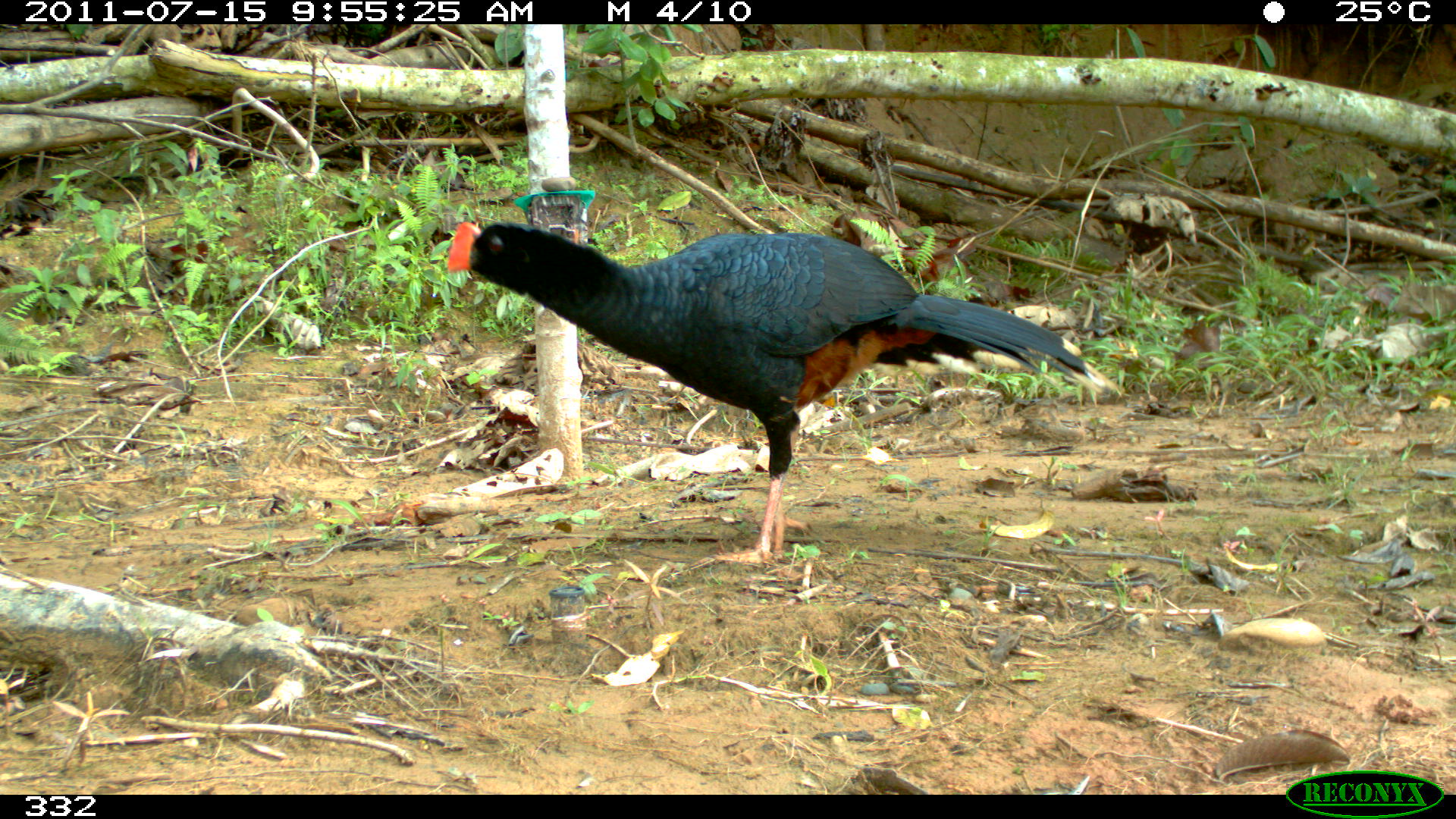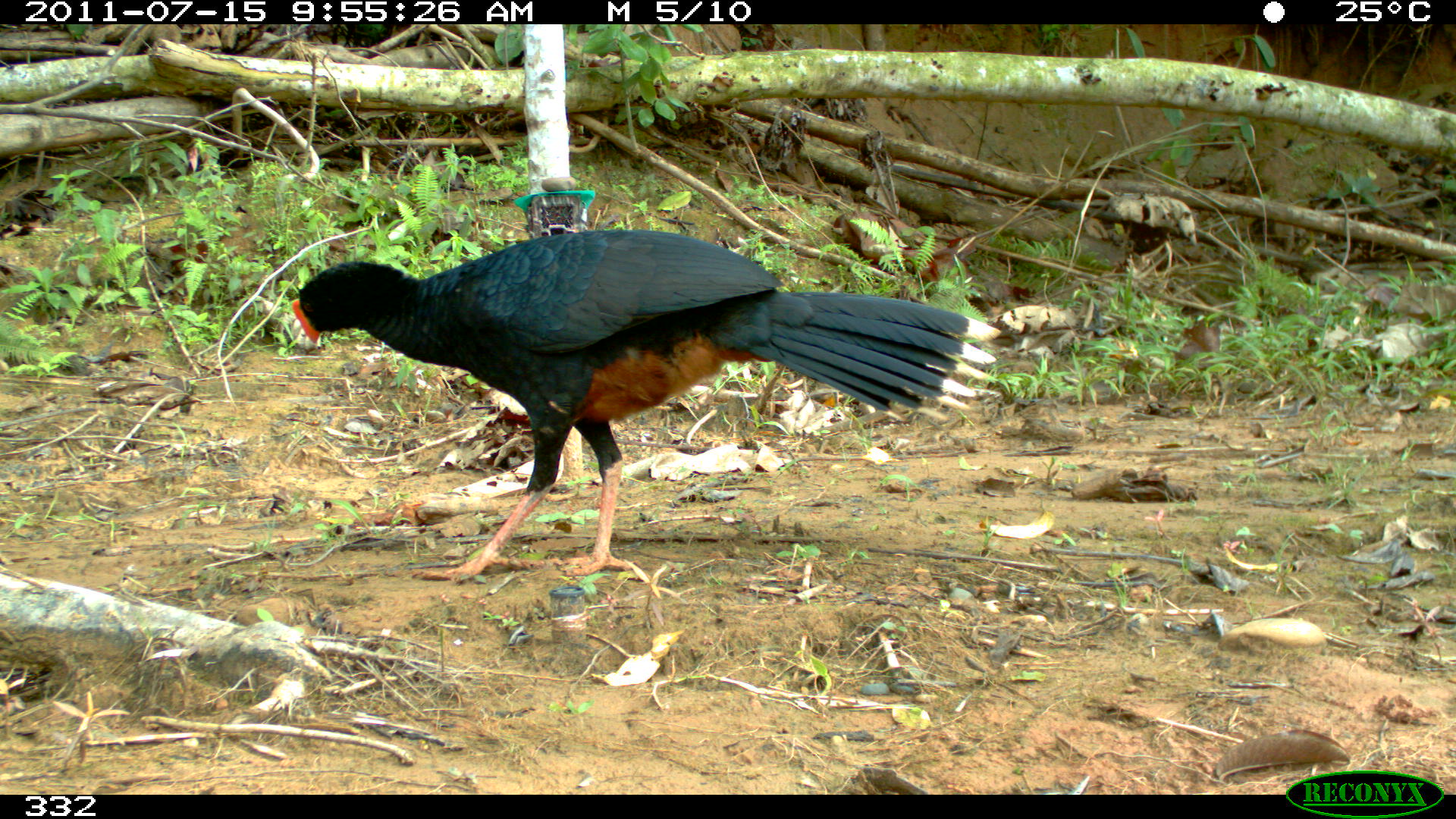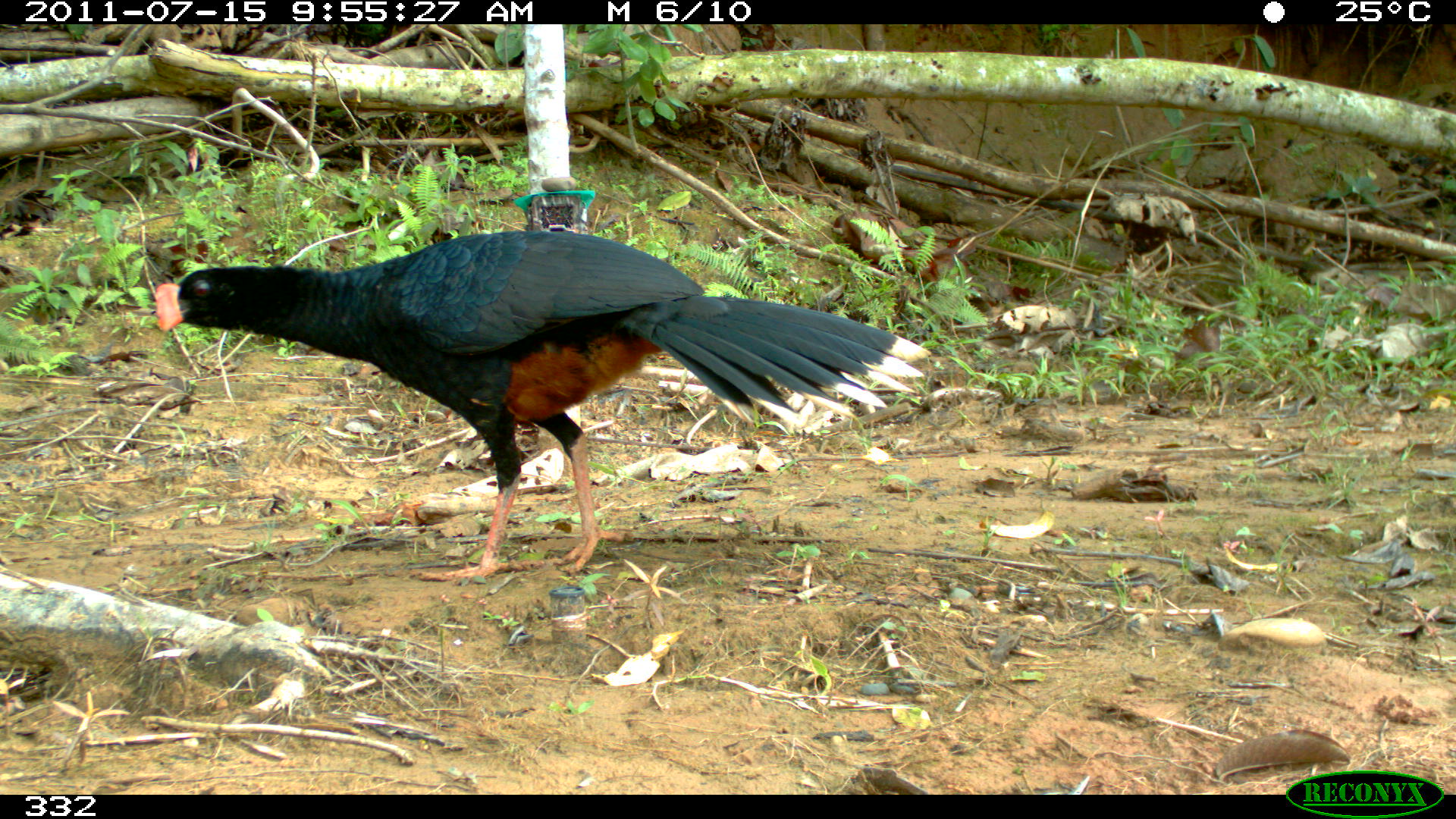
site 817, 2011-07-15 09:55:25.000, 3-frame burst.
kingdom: Animalia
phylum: Chordata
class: Aves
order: Galliformes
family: Cracidae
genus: Mitu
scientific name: Mitu tuberosum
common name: razor-billed curassow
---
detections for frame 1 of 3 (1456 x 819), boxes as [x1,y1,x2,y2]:
mitu tuberosum: [446,219,1124,563]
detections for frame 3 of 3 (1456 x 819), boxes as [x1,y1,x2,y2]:
mitu tuberosum: [155,228,930,580]